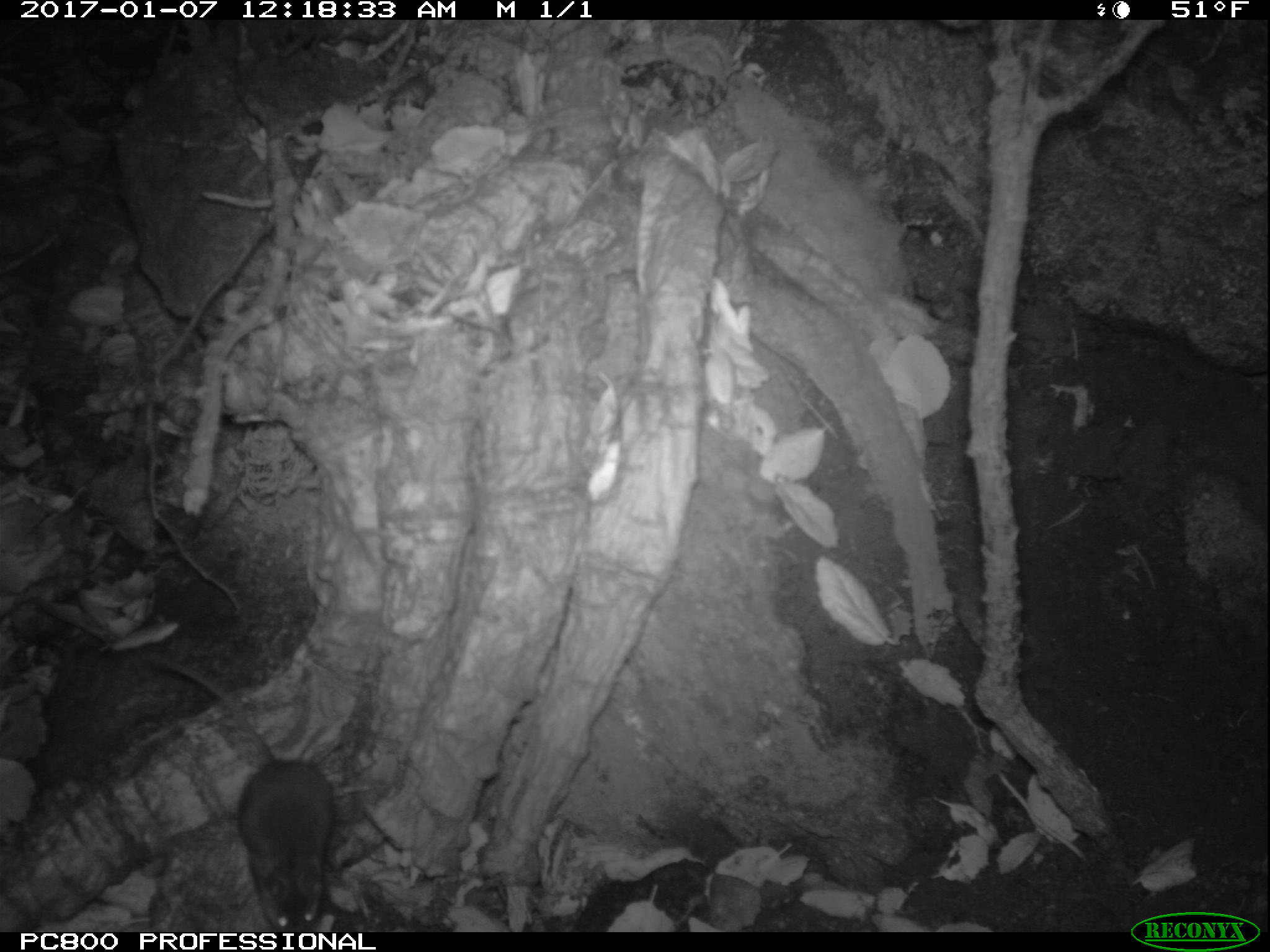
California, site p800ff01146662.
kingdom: Animalia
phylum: Chordata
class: Aves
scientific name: Aves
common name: bird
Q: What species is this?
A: Bird (Aves).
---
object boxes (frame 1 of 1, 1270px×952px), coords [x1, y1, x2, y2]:
bird: [144, 655, 336, 933]